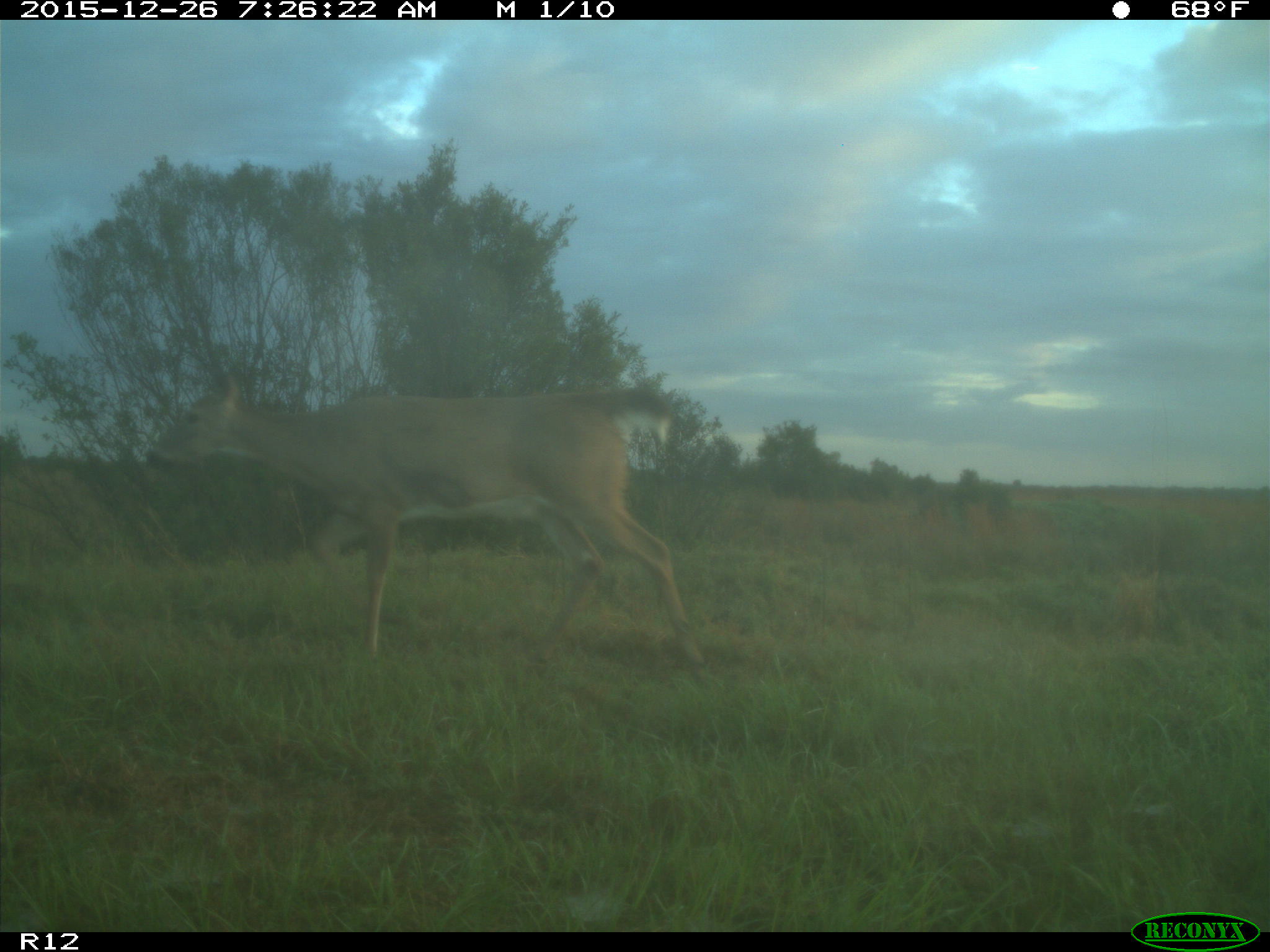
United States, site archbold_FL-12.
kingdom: Animalia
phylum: Chordata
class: Mammalia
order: Artiodactyla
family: Cervidae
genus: Odocoileus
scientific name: Odocoileus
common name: deer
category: unidentified deer